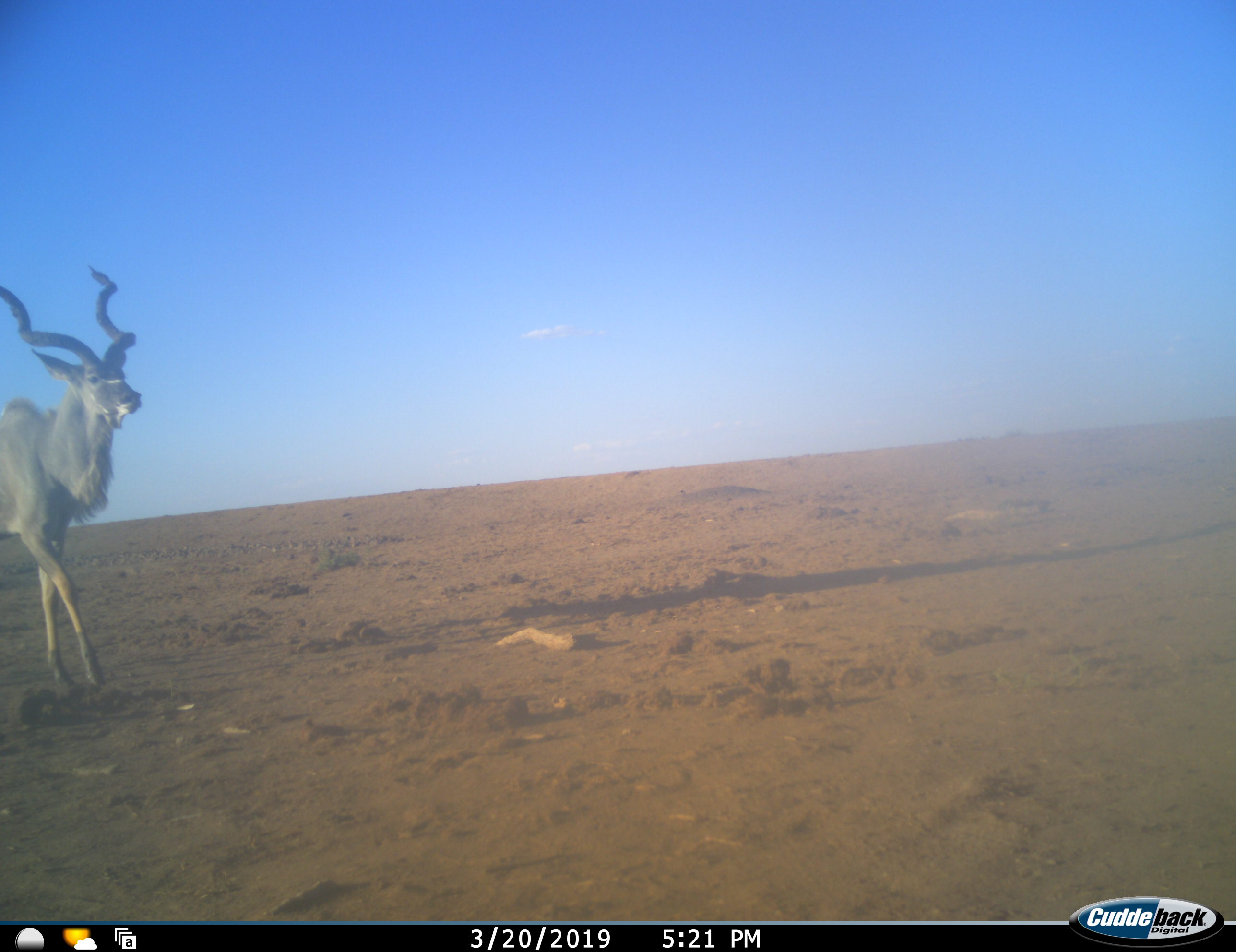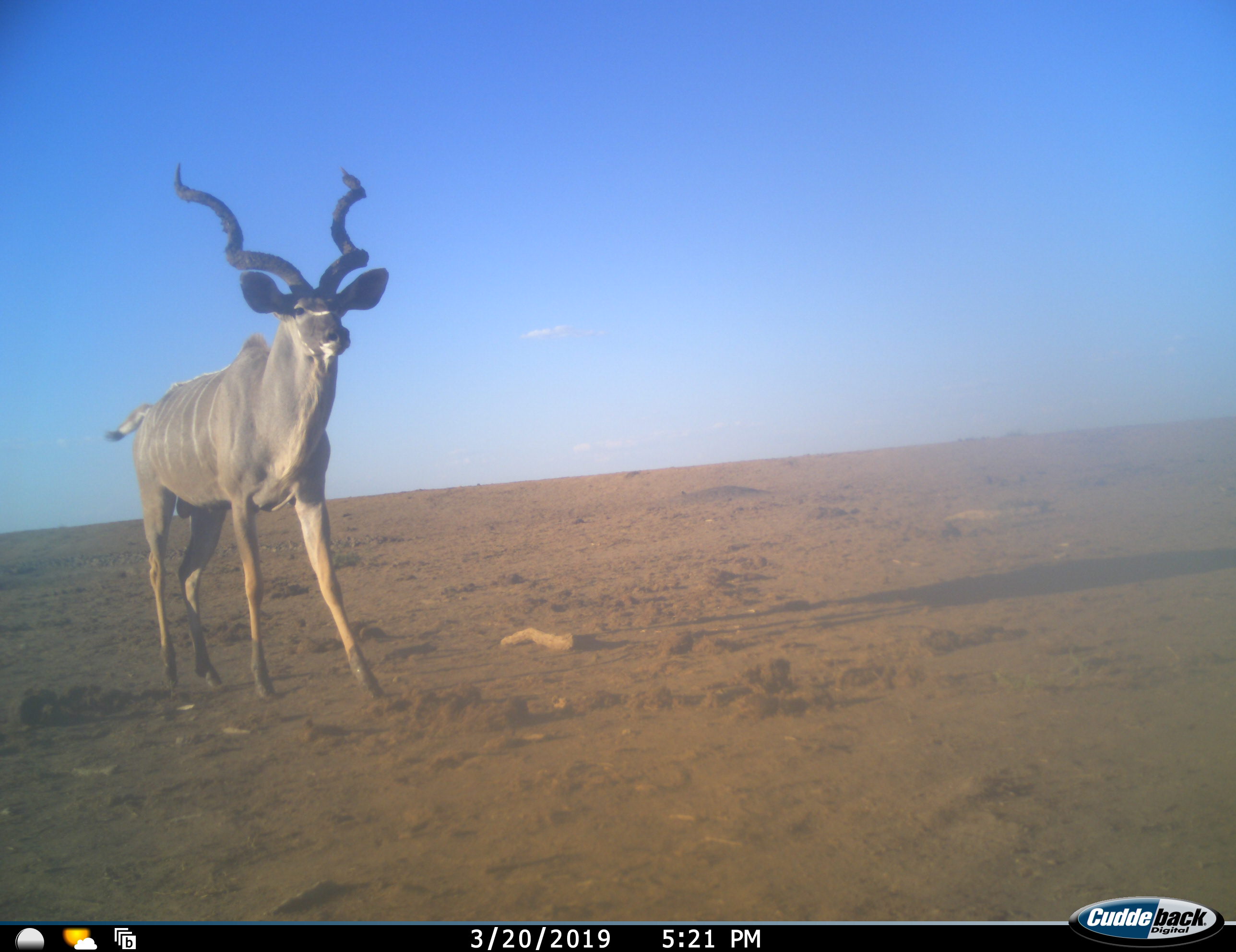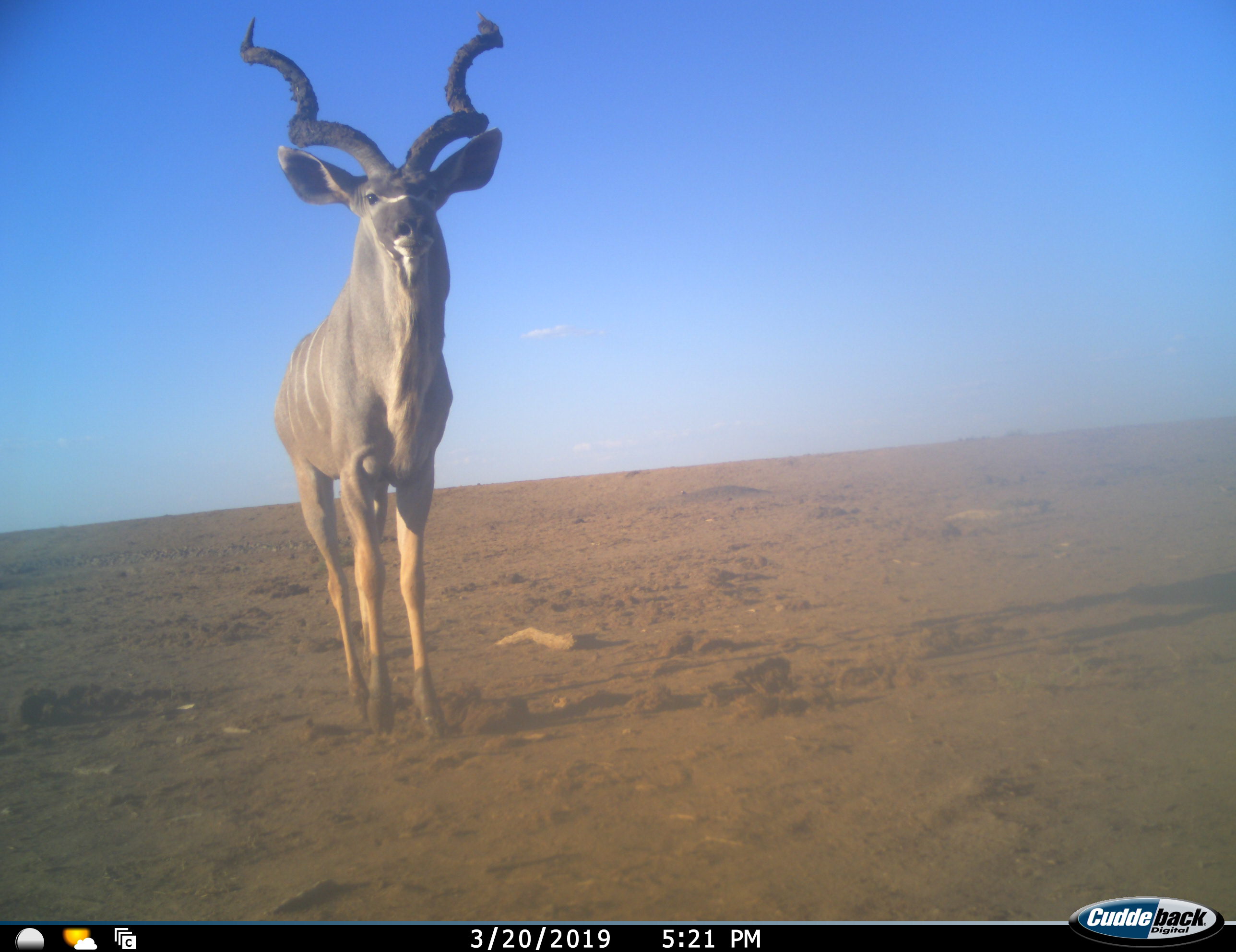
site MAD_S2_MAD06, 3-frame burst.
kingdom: Animalia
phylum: Chordata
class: Mammalia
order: Artiodactyla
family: Bovidae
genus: Tragelaphus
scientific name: Tragelaphus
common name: kudu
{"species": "kudu (Tragelaphus)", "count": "1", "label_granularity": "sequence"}